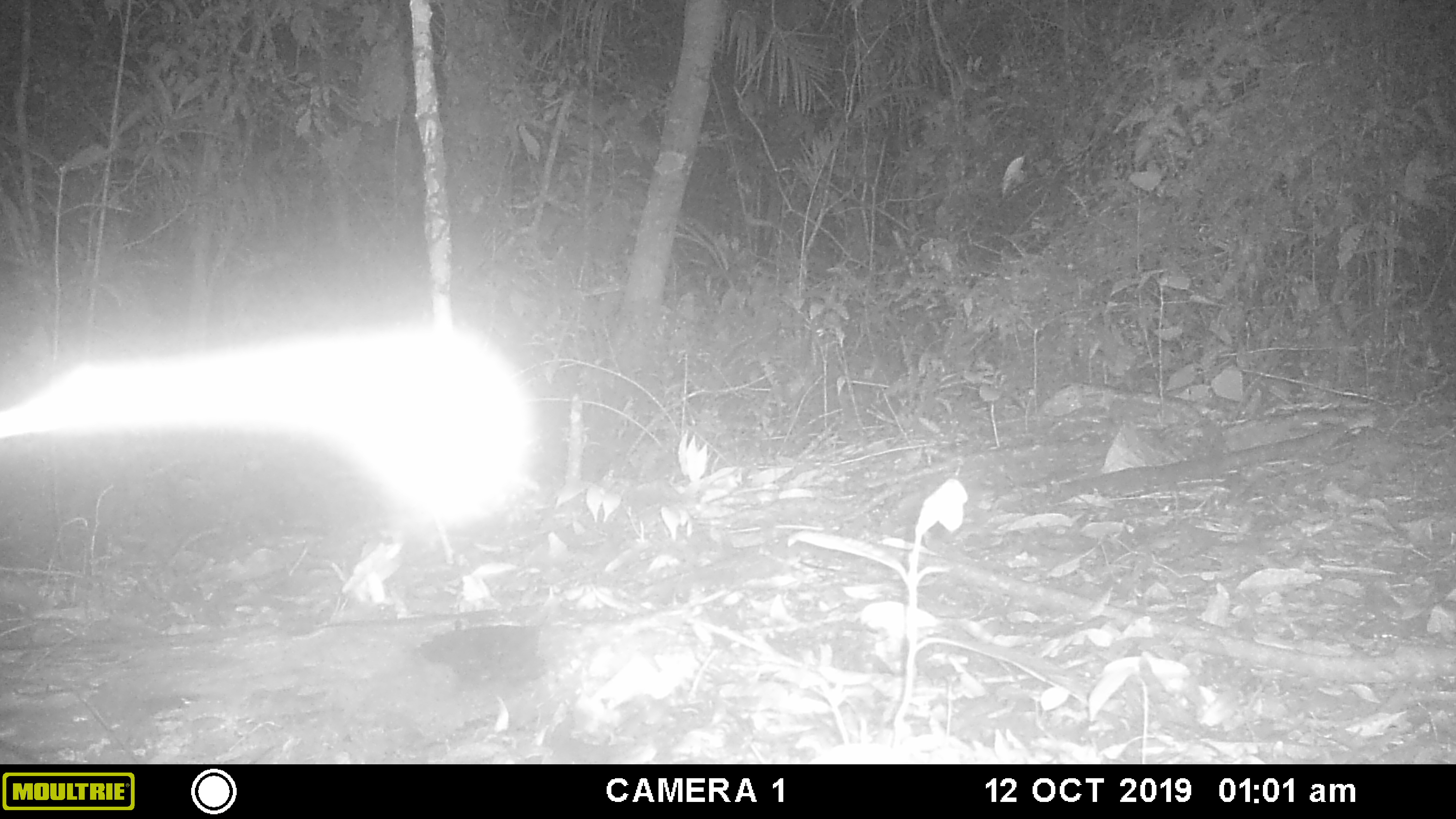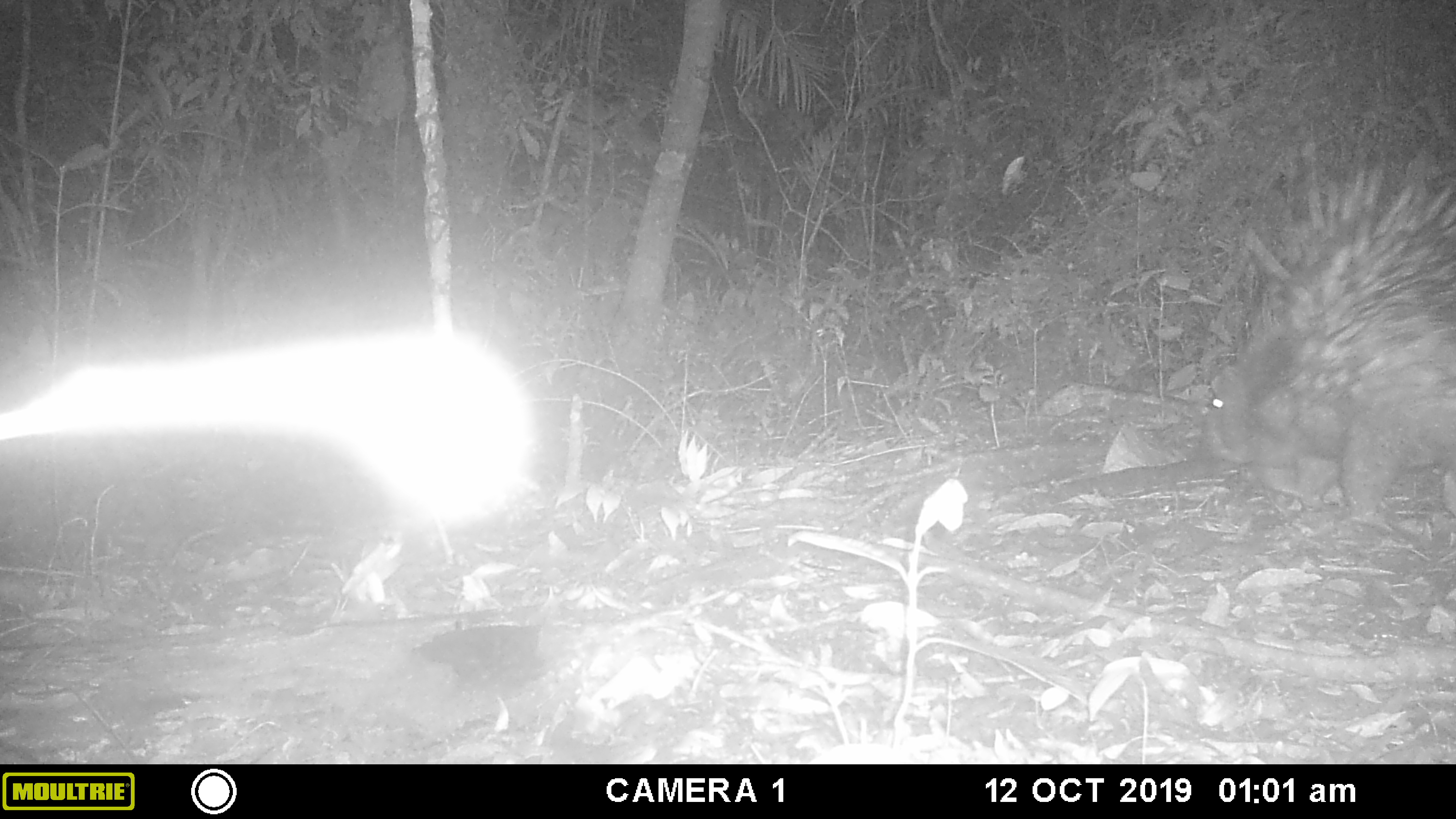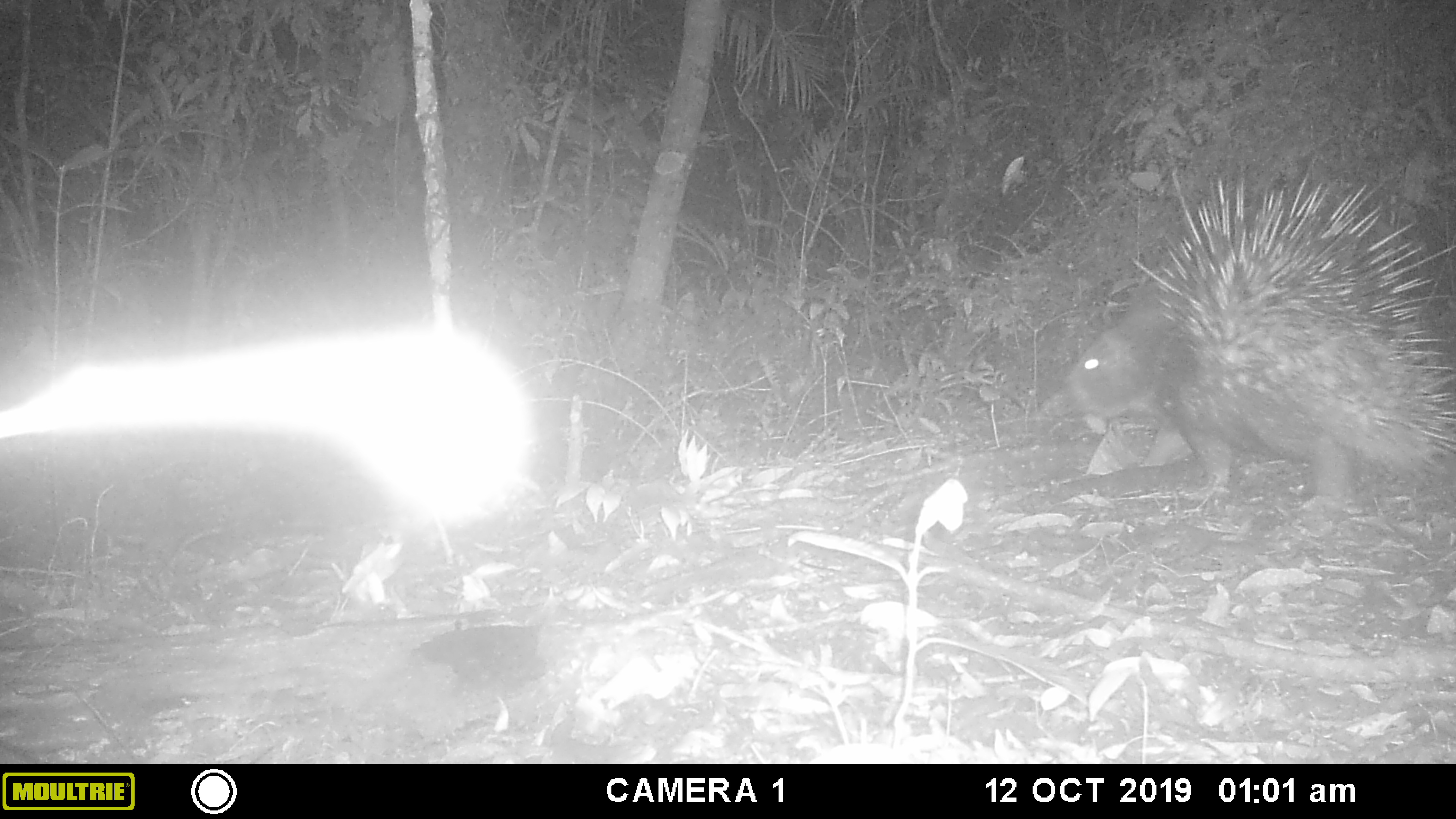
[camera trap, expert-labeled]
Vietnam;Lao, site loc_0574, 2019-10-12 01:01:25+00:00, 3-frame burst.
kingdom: Animalia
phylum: Chordata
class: Mammalia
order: Rodentia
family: Hystricidae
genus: Hystrix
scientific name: Hystrix brachyura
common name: malayan porcupine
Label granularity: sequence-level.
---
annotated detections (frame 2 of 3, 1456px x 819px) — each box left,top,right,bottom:
malayan porcupine: 1196,135,1456,522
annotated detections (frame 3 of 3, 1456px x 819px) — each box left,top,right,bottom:
malayan porcupine: 1048,156,1456,509